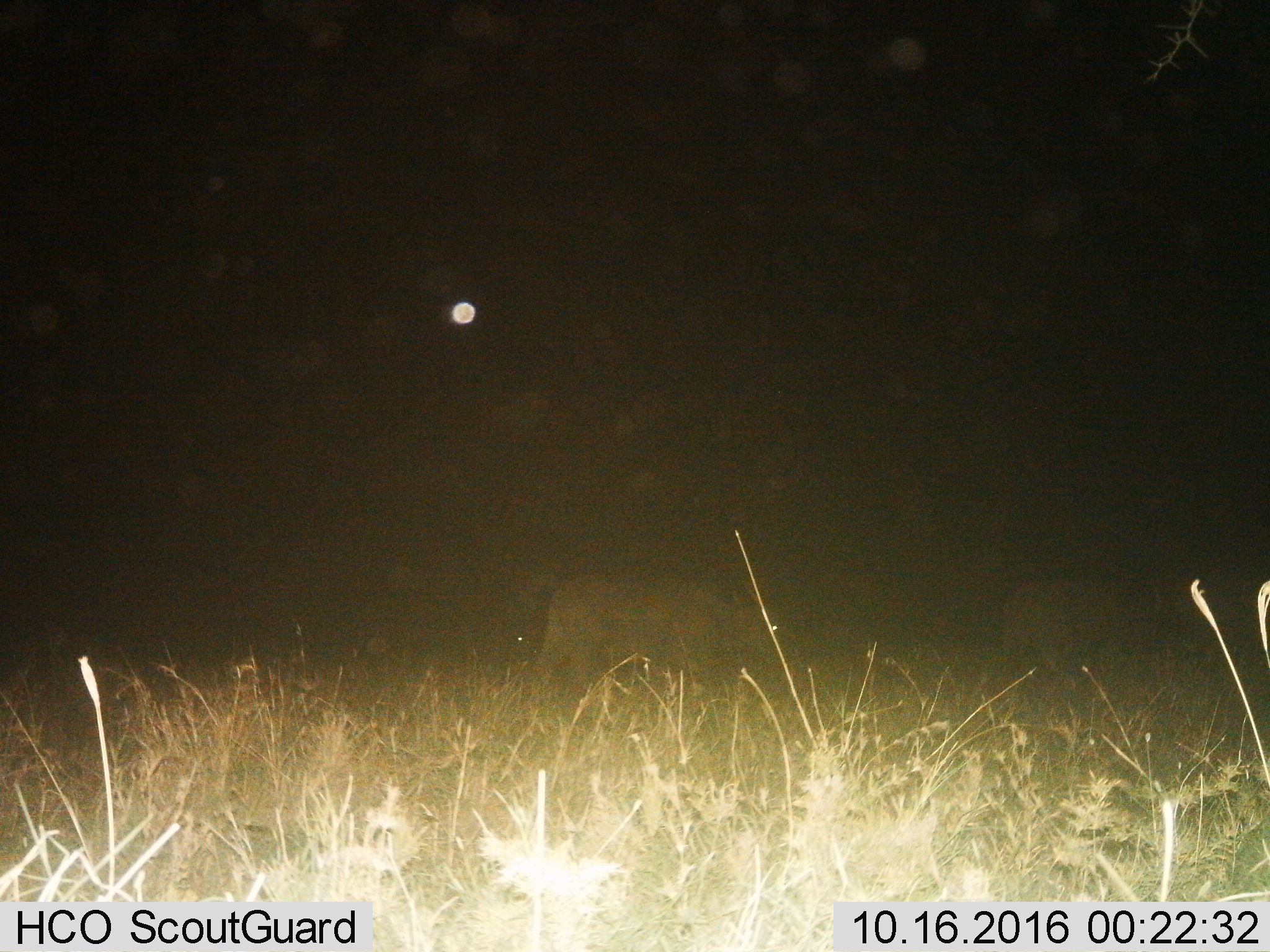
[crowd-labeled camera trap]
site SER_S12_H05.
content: unidentified animal